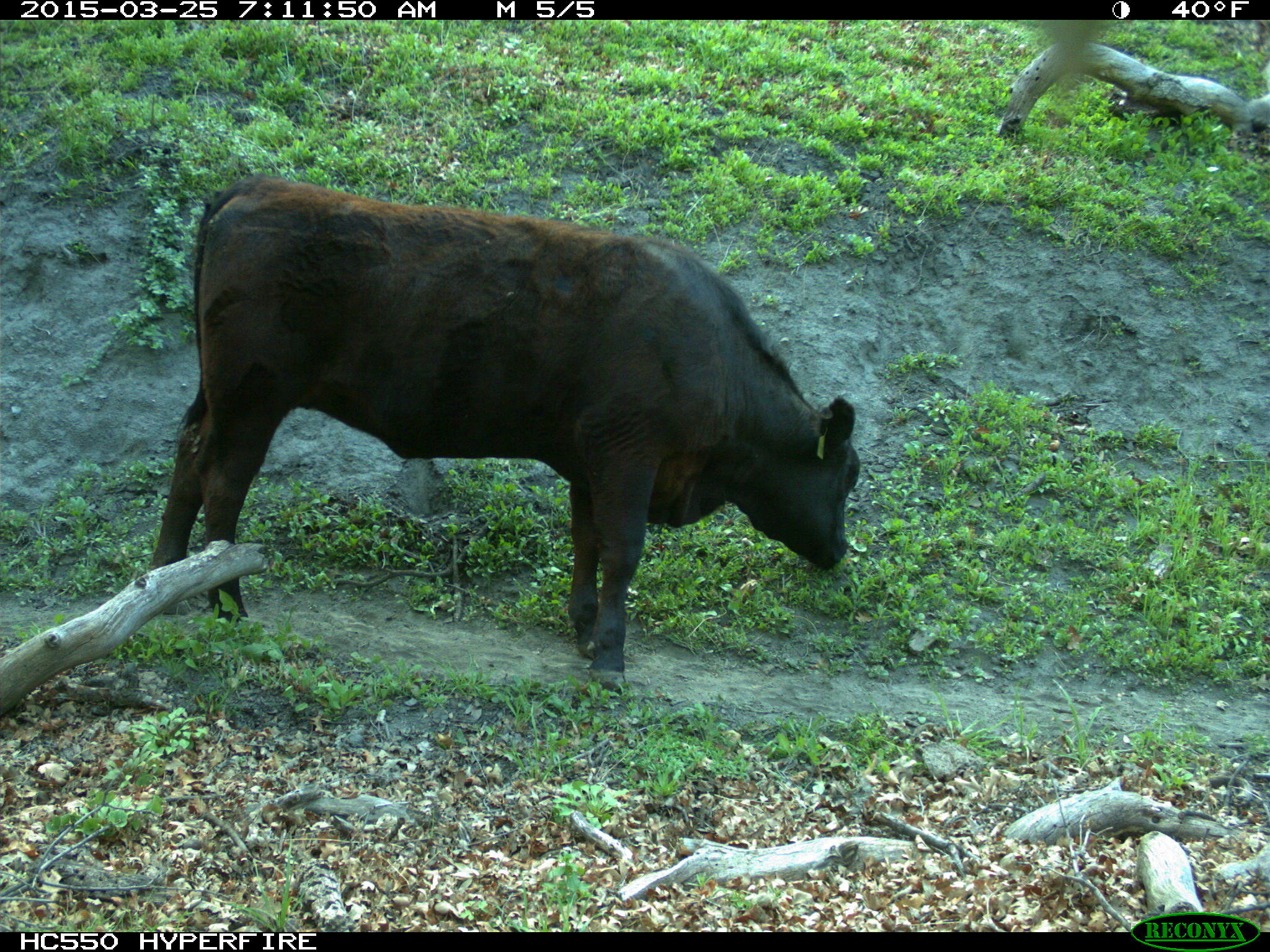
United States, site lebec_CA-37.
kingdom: Animalia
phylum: Chordata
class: Mammalia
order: Artiodactyla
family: Bovidae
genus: Bos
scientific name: Bos taurus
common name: domestic cow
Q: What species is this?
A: Bos taurus (domestic cow).